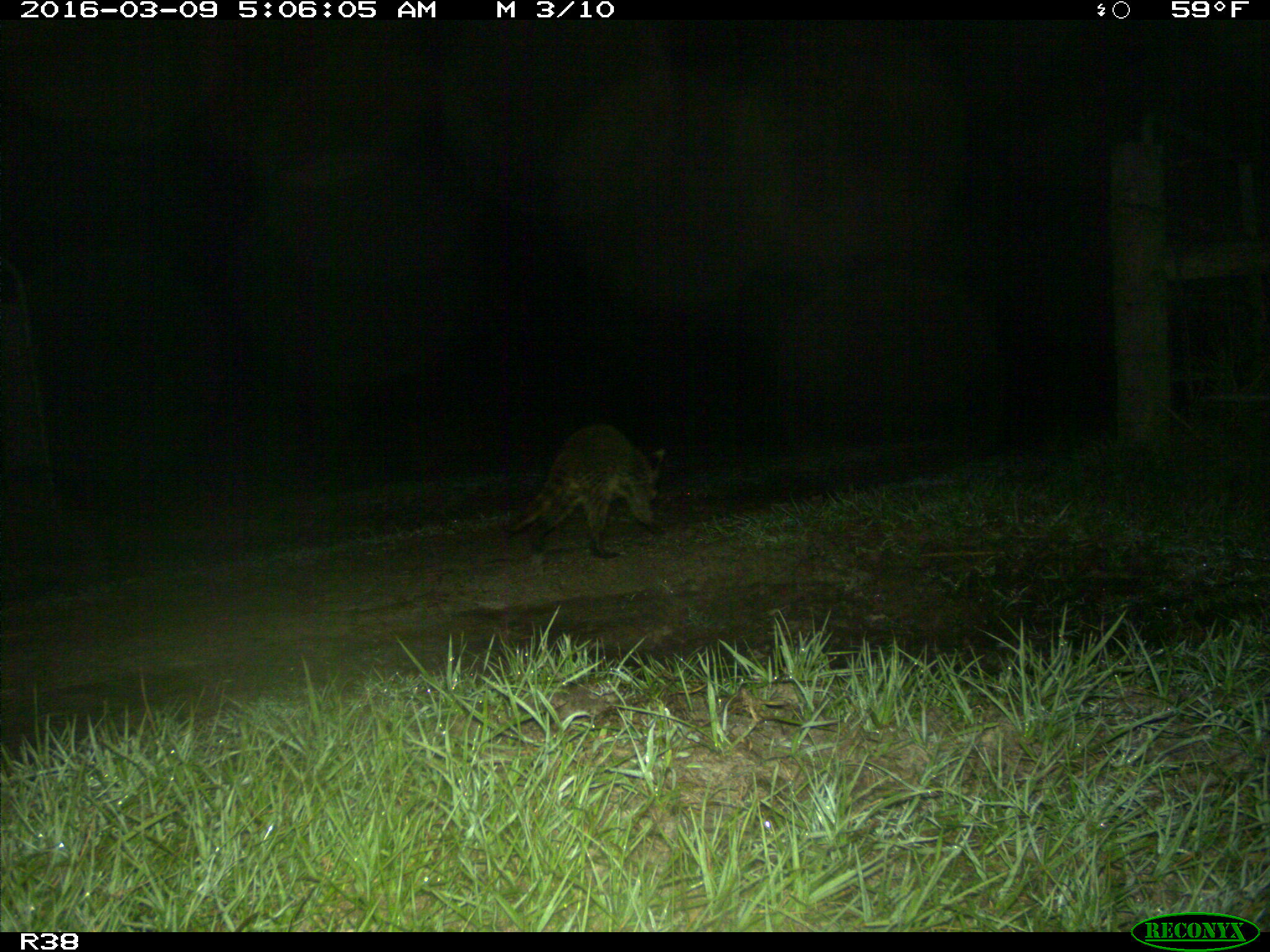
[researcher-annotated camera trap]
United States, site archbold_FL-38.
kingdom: Animalia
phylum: Chordata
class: Mammalia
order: Carnivora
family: Procyonidae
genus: Procyon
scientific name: Procyon lotor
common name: common raccoon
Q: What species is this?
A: Procyon lotor (common raccoon).